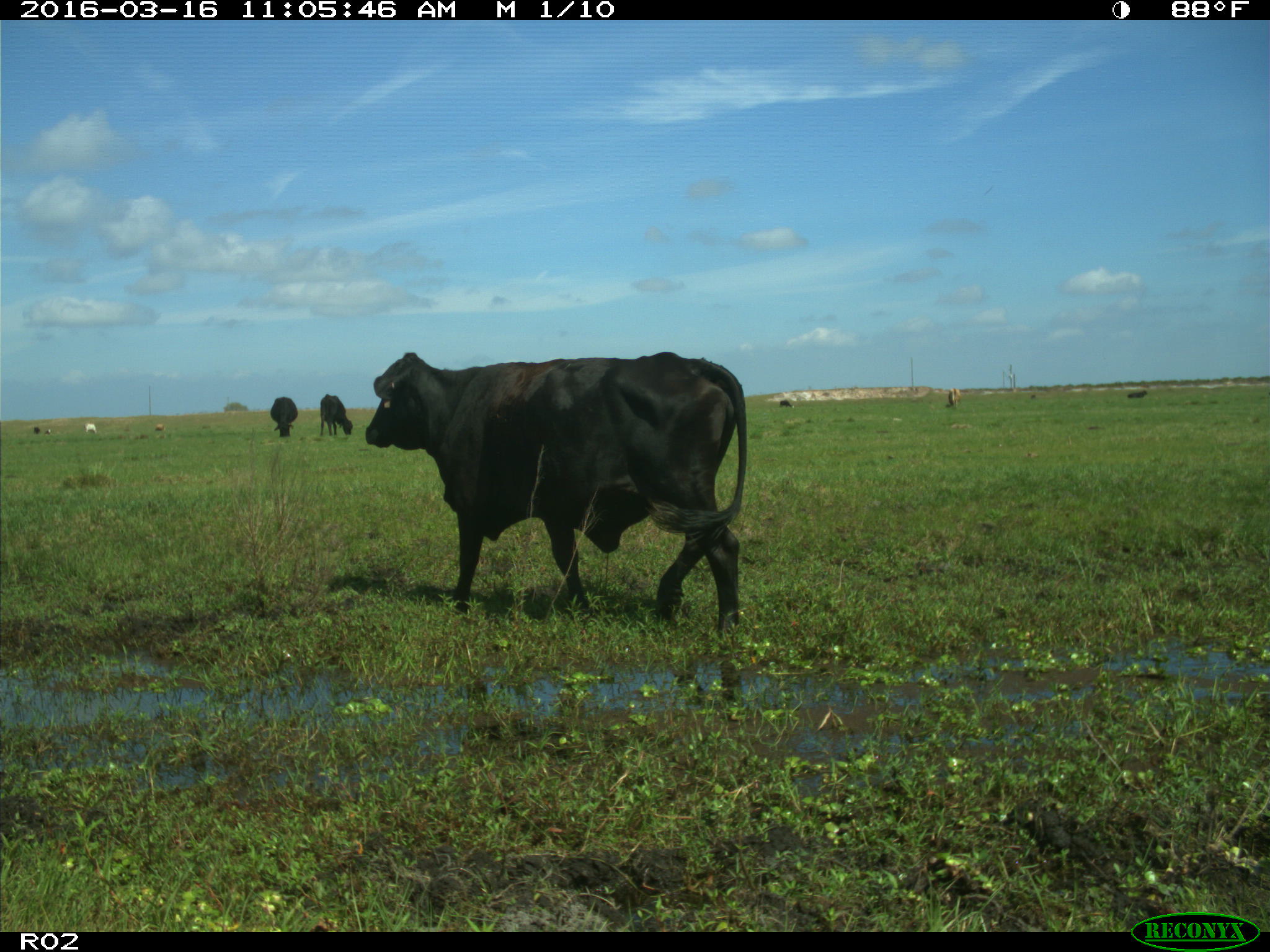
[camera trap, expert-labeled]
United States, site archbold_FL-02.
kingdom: Animalia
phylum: Chordata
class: Mammalia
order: Artiodactyla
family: Bovidae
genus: Bos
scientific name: Bos taurus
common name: domestic cow